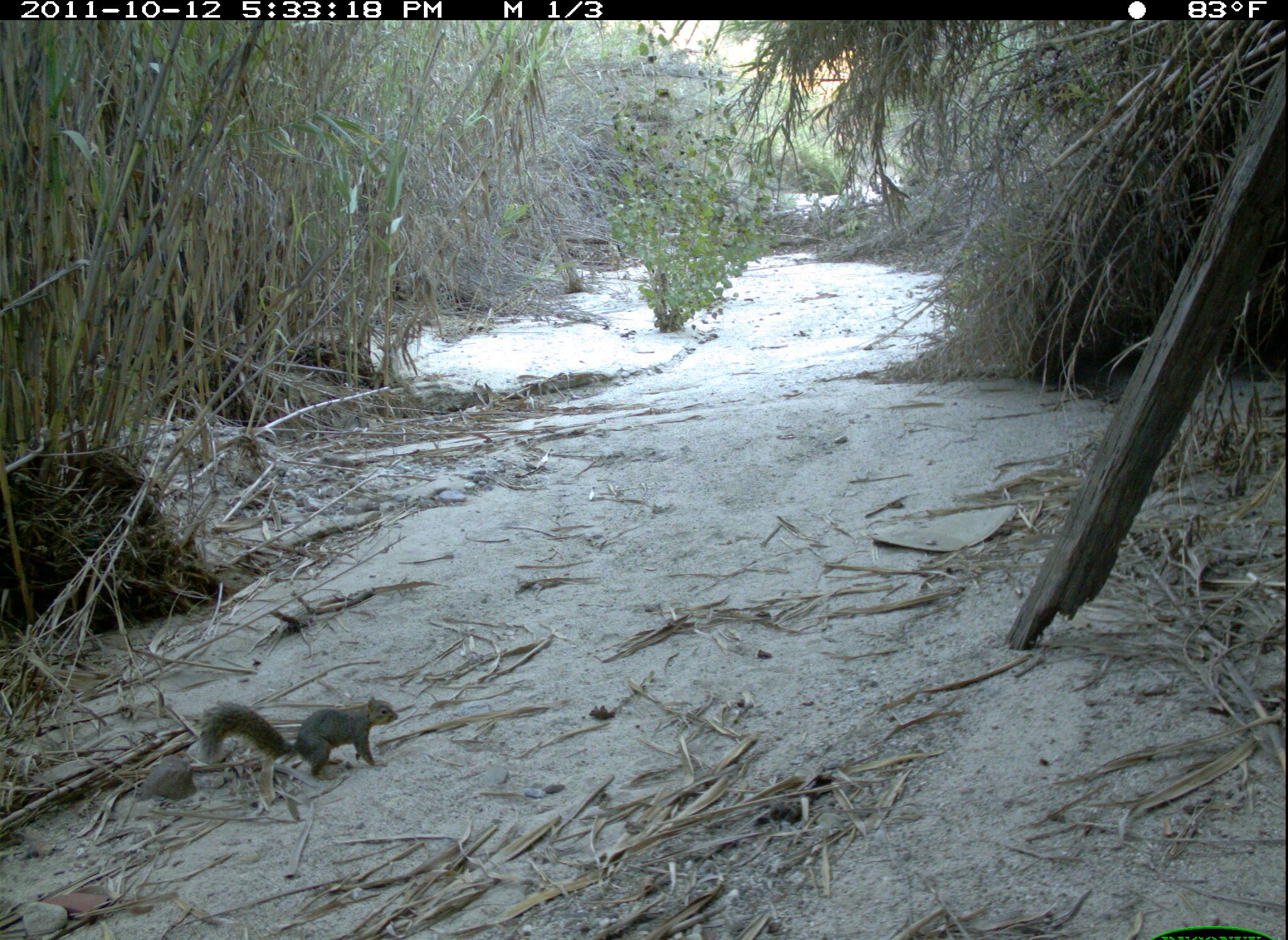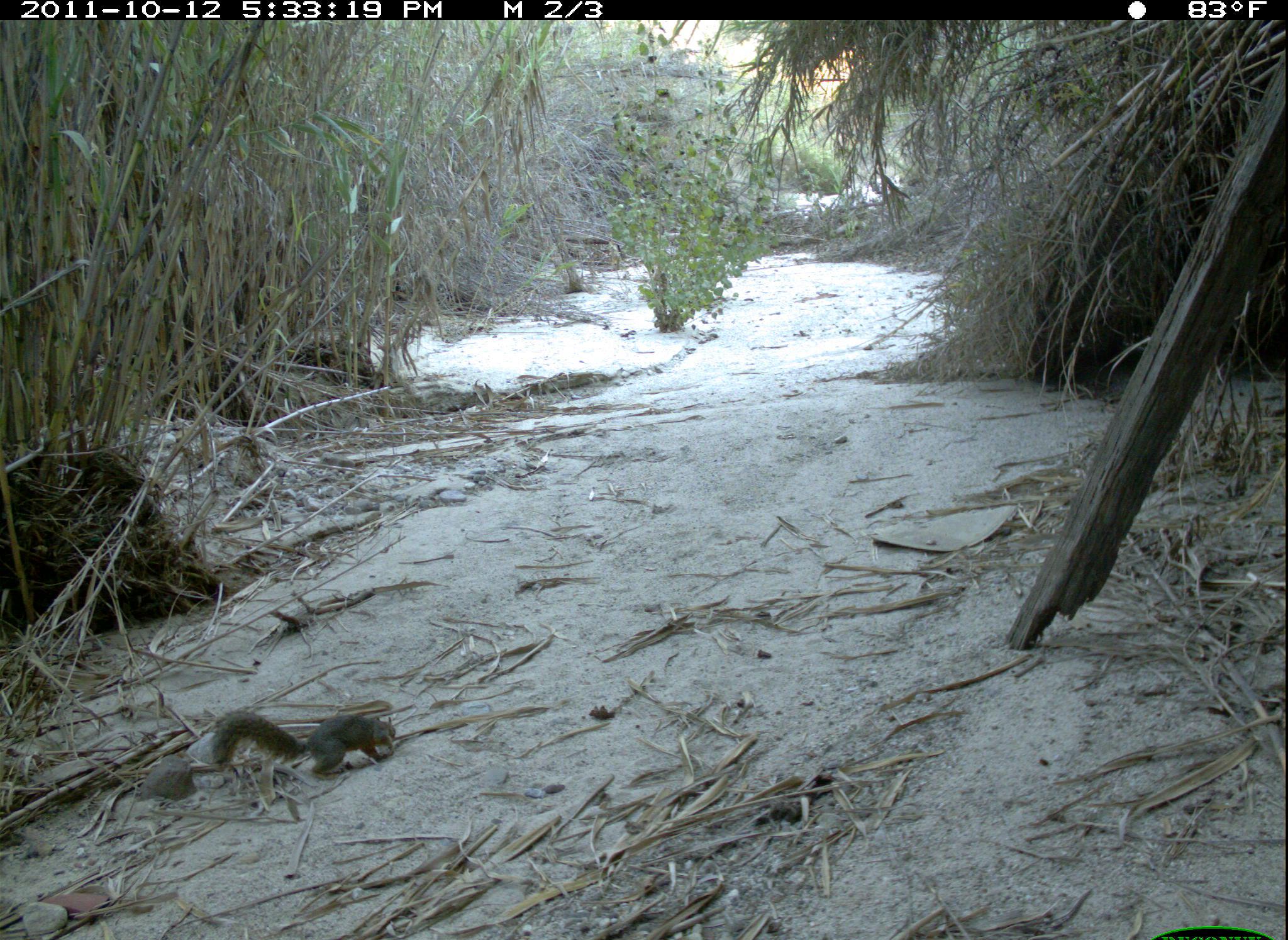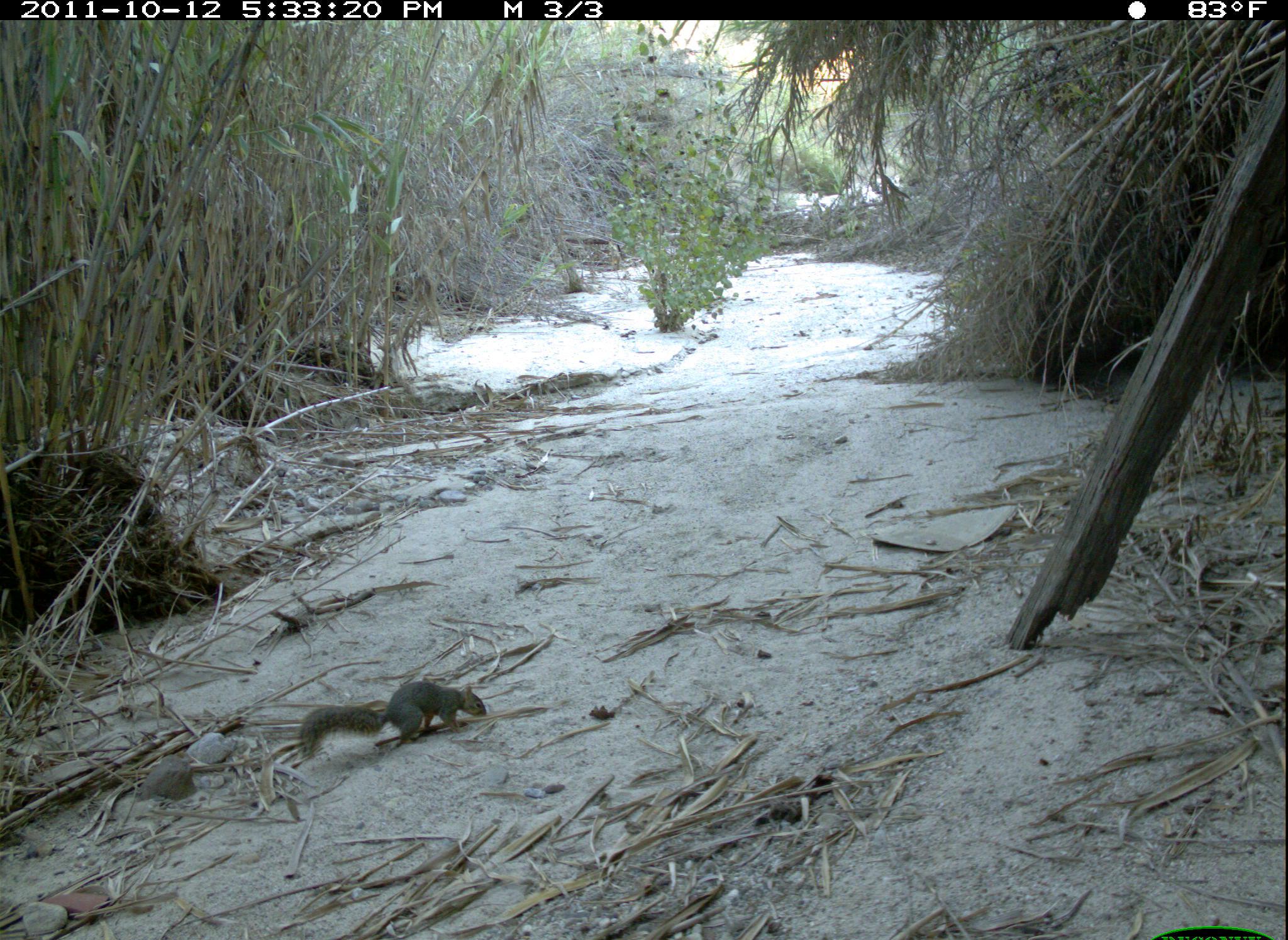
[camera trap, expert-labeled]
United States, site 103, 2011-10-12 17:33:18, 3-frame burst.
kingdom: Animalia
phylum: Chordata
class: Mammalia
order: Rodentia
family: Sciuridae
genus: Sciurus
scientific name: Sciurus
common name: squirrel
Squirrel (Sciurus).